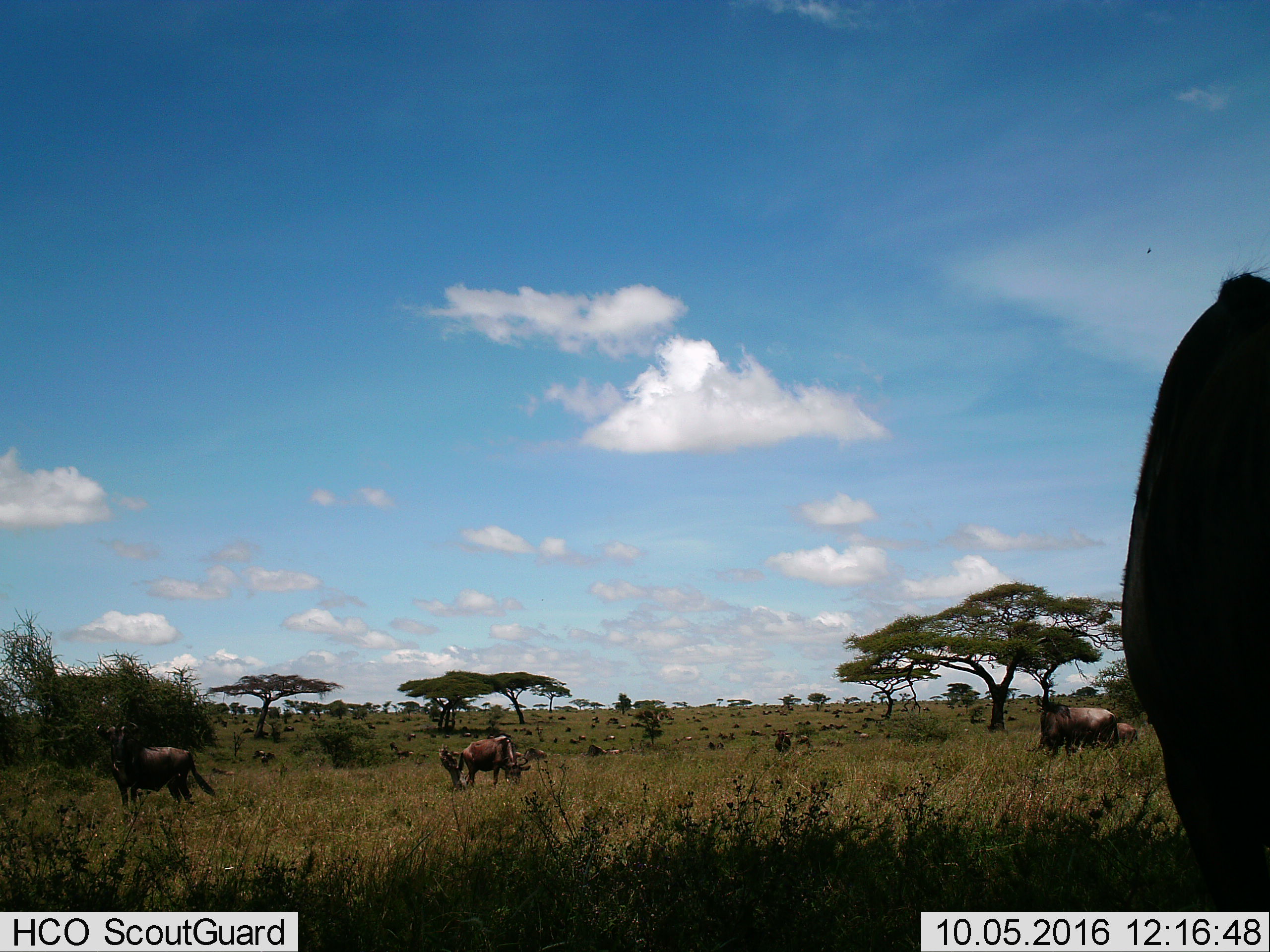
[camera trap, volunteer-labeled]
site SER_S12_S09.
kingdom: Animalia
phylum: Chordata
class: Mammalia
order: Artiodactyla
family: Bovidae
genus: Connochaetes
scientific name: Connochaetes taurinus taurinus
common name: blue wildebeest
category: wildebeestblue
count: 51+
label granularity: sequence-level